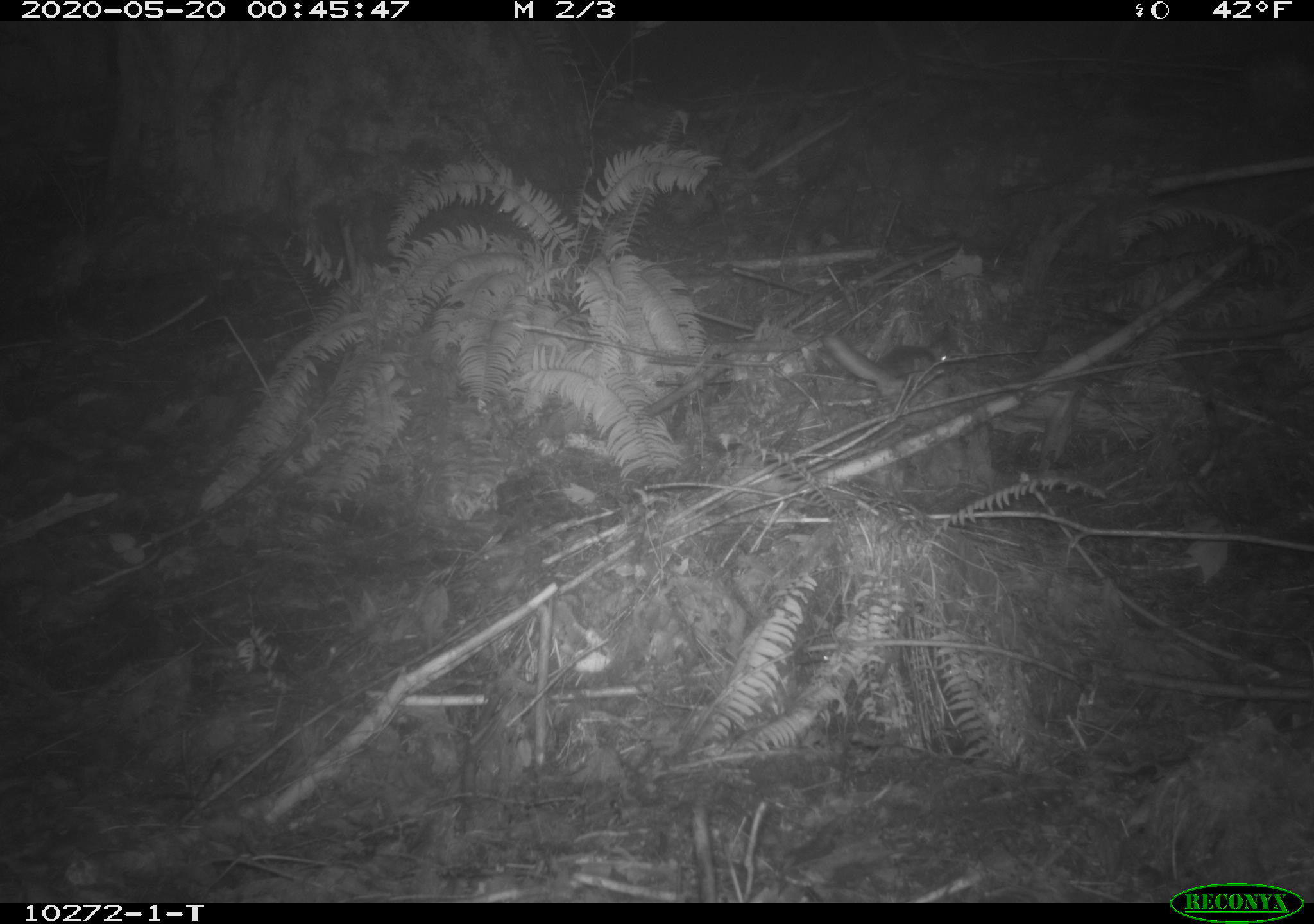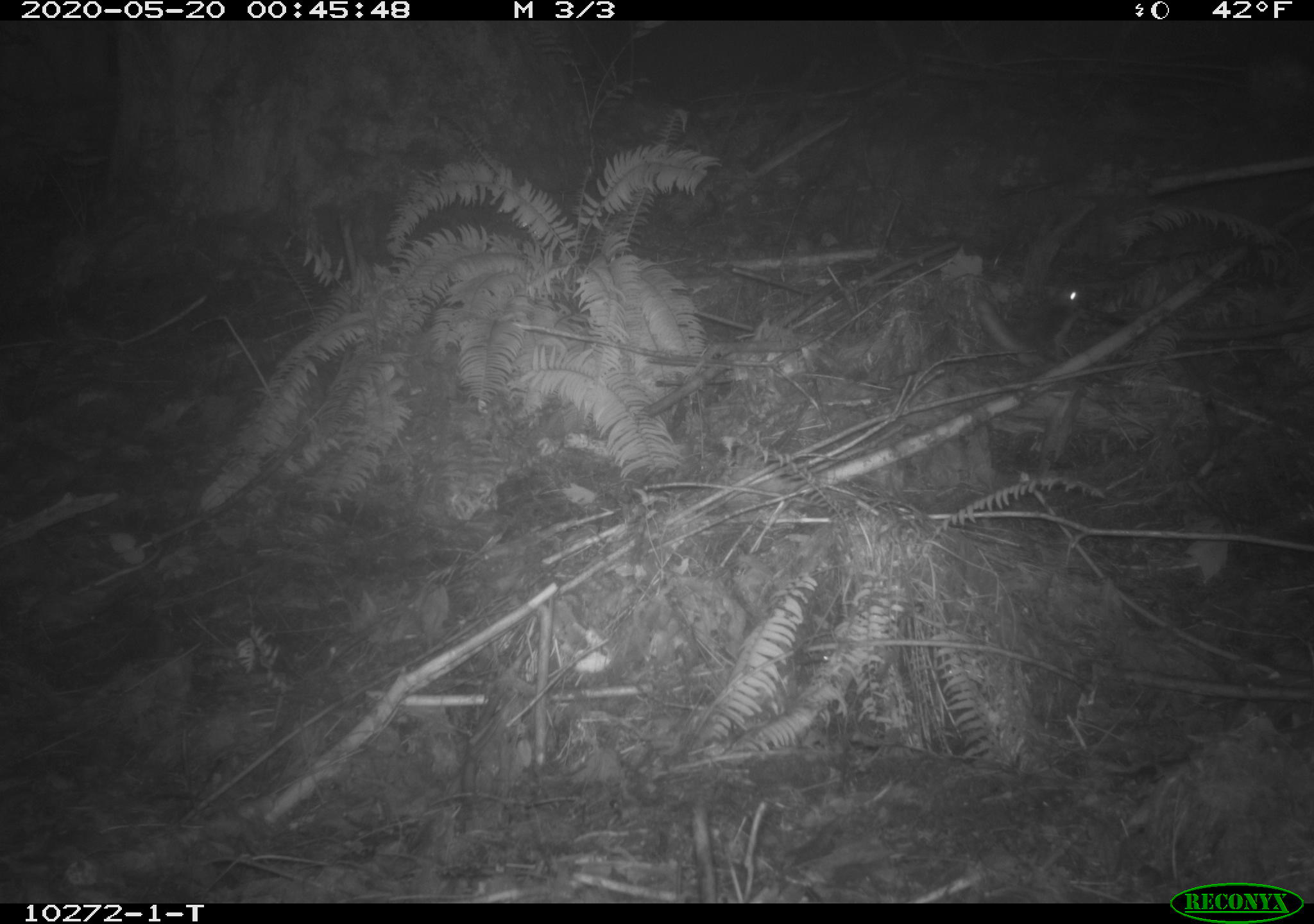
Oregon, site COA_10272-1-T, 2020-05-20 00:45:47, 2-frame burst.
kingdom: Animalia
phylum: Chordata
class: Mammalia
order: Rodentia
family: Sciuridae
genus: Glaucomys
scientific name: Glaucomys oregonensis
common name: humboldt's flying squirrel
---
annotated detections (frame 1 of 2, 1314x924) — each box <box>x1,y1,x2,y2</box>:
humboldt's flying squirrel: <box>811,326,961,402</box>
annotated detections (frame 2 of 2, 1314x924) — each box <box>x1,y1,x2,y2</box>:
humboldt's flying squirrel: <box>954,269,1095,371</box>